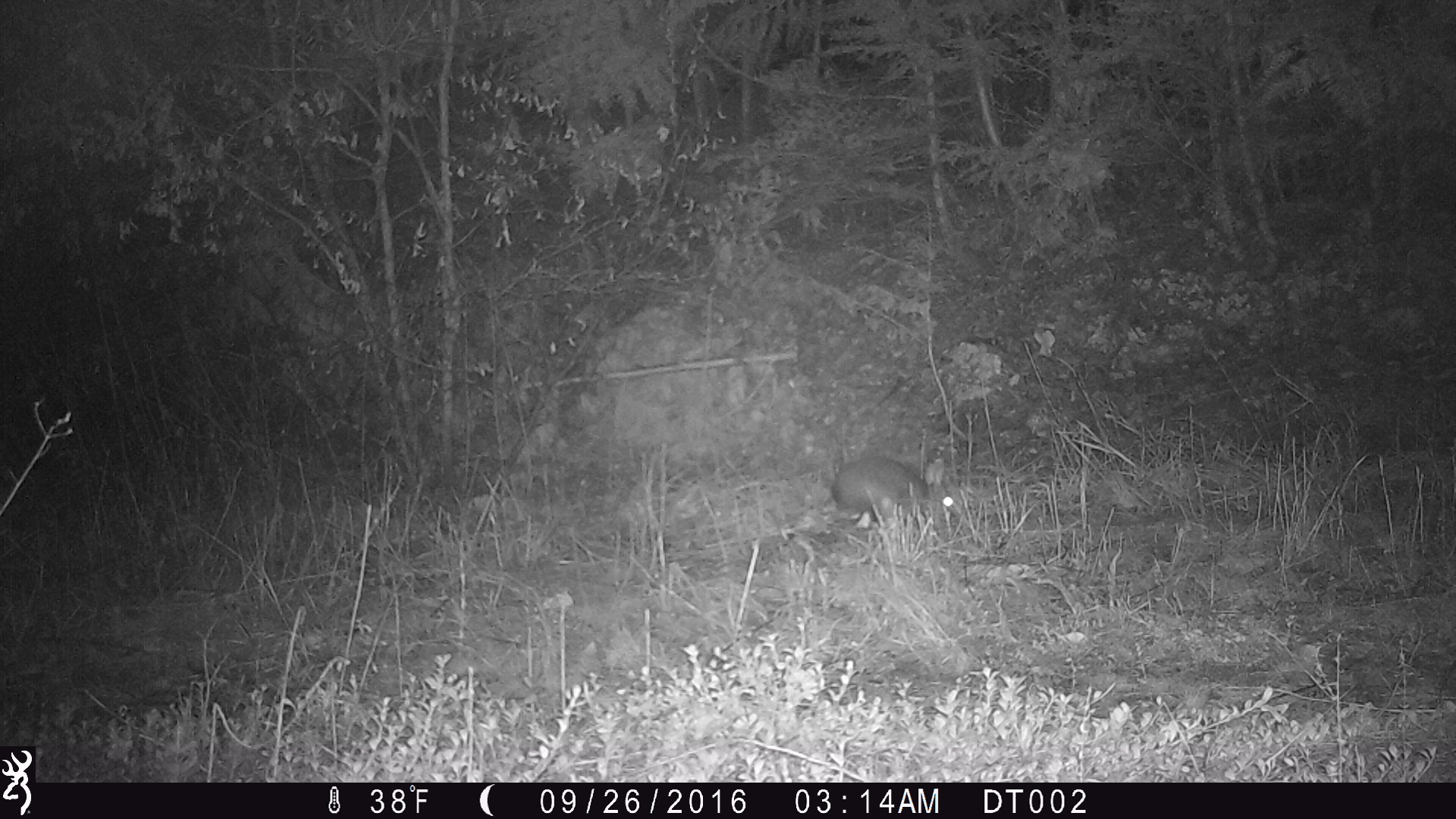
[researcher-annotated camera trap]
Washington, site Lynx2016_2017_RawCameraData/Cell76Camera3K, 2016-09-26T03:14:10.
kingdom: Animalia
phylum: Chordata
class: Mammalia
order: Lagomorpha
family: Leporidae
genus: Lepus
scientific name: Lepus americanus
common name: snowshoe hare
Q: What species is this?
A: Lepus americanus (snowshoe hare).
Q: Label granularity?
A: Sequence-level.